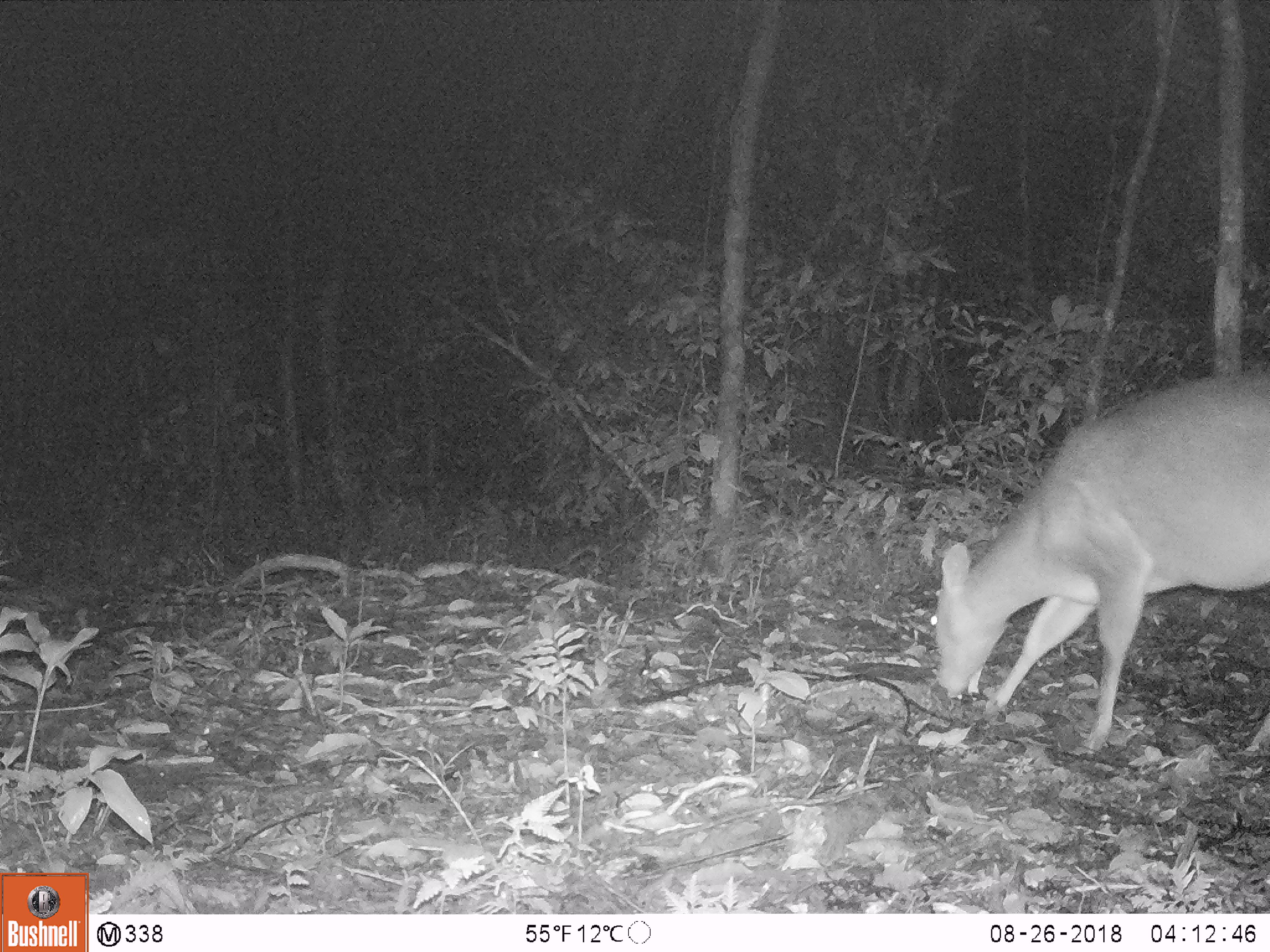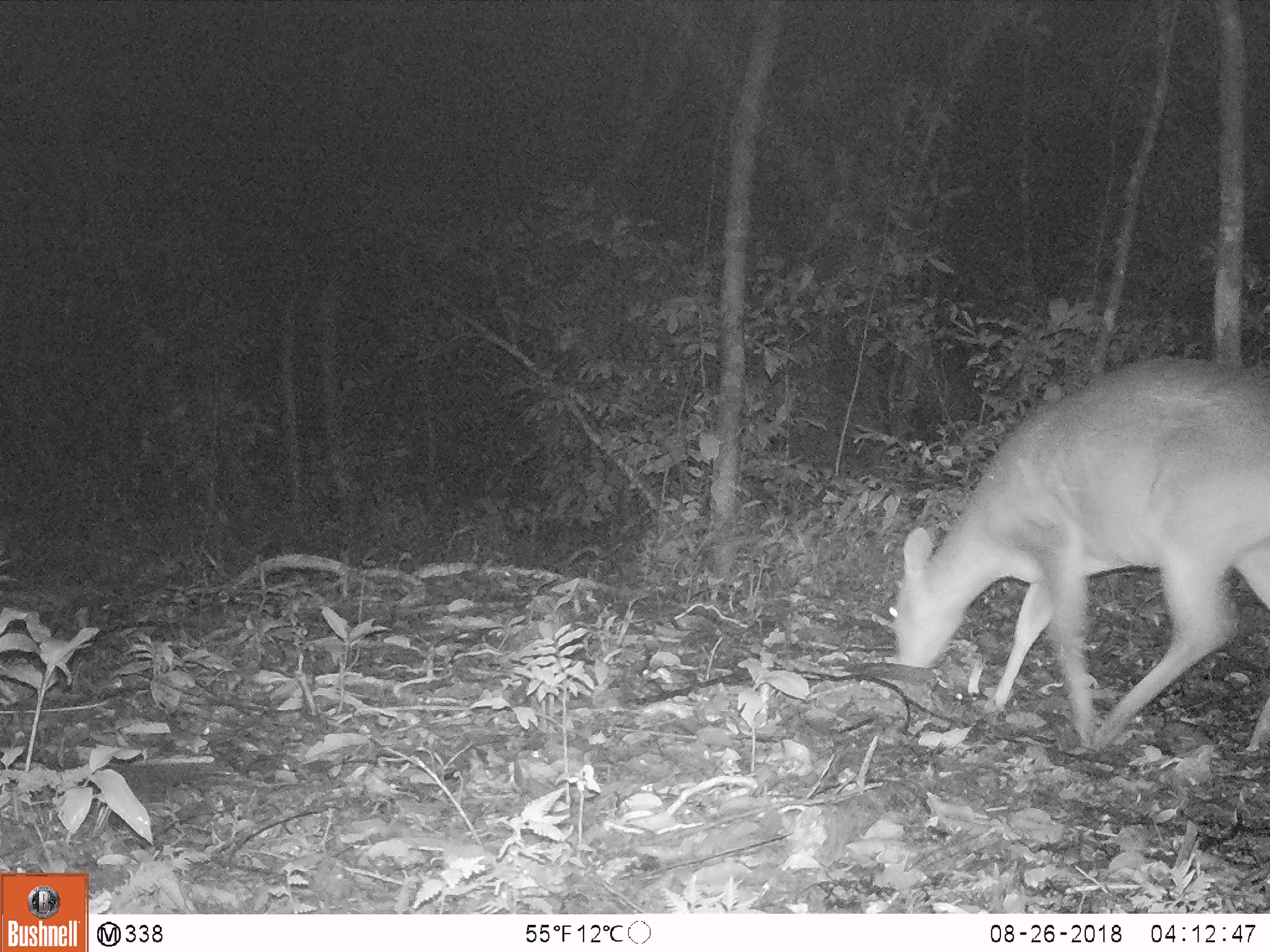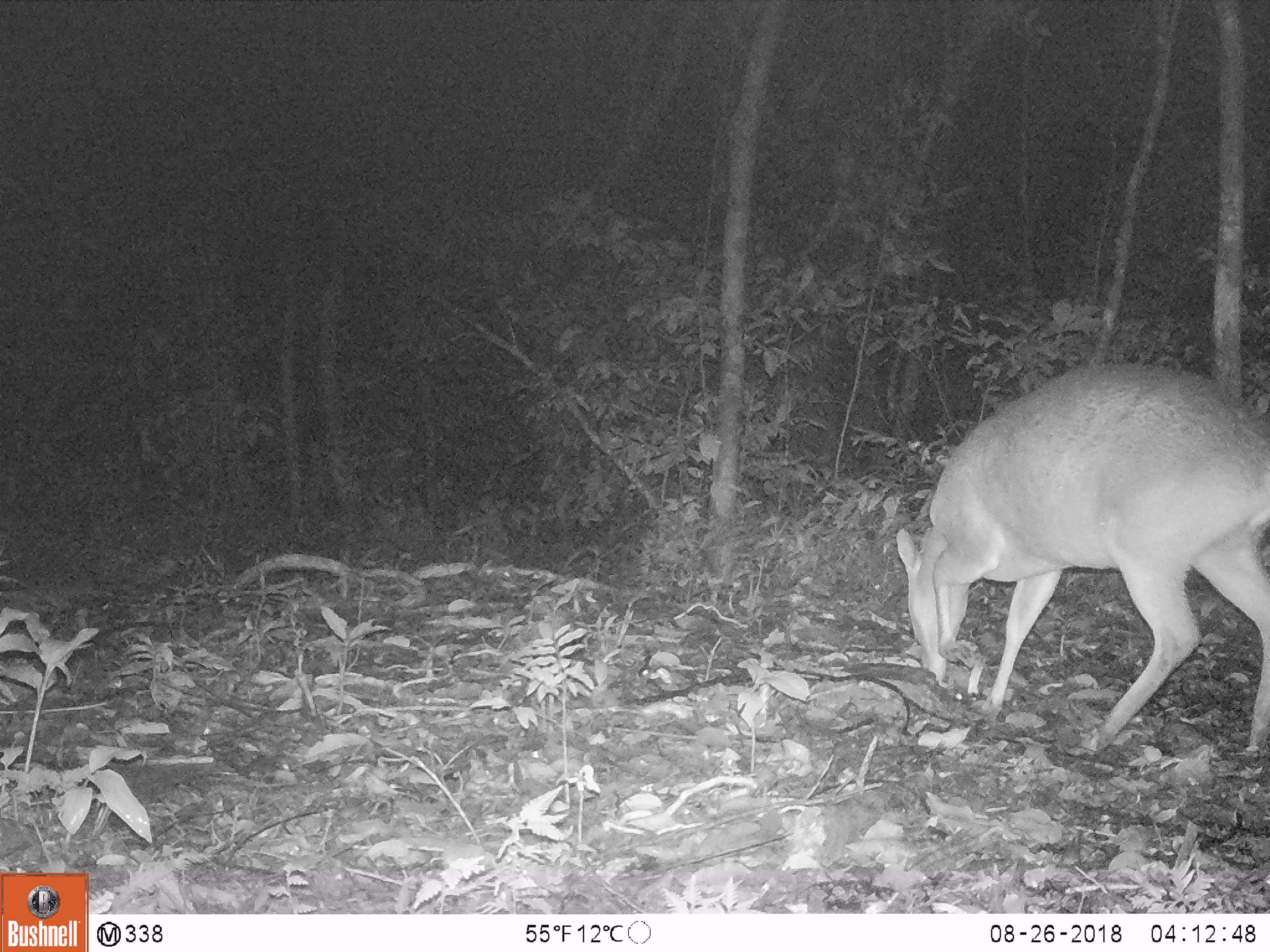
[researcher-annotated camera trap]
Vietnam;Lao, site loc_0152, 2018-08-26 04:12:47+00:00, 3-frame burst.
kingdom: Animalia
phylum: Chordata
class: Mammalia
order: Artiodactyla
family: Cervidae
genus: Muntiacus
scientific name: Muntiacus vuquangensis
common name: large-antlered muntjac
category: large antlered muntjac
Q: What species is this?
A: Large antlered muntjac (large-antlered muntjac) (Muntiacus vuquangensis).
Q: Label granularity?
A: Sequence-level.